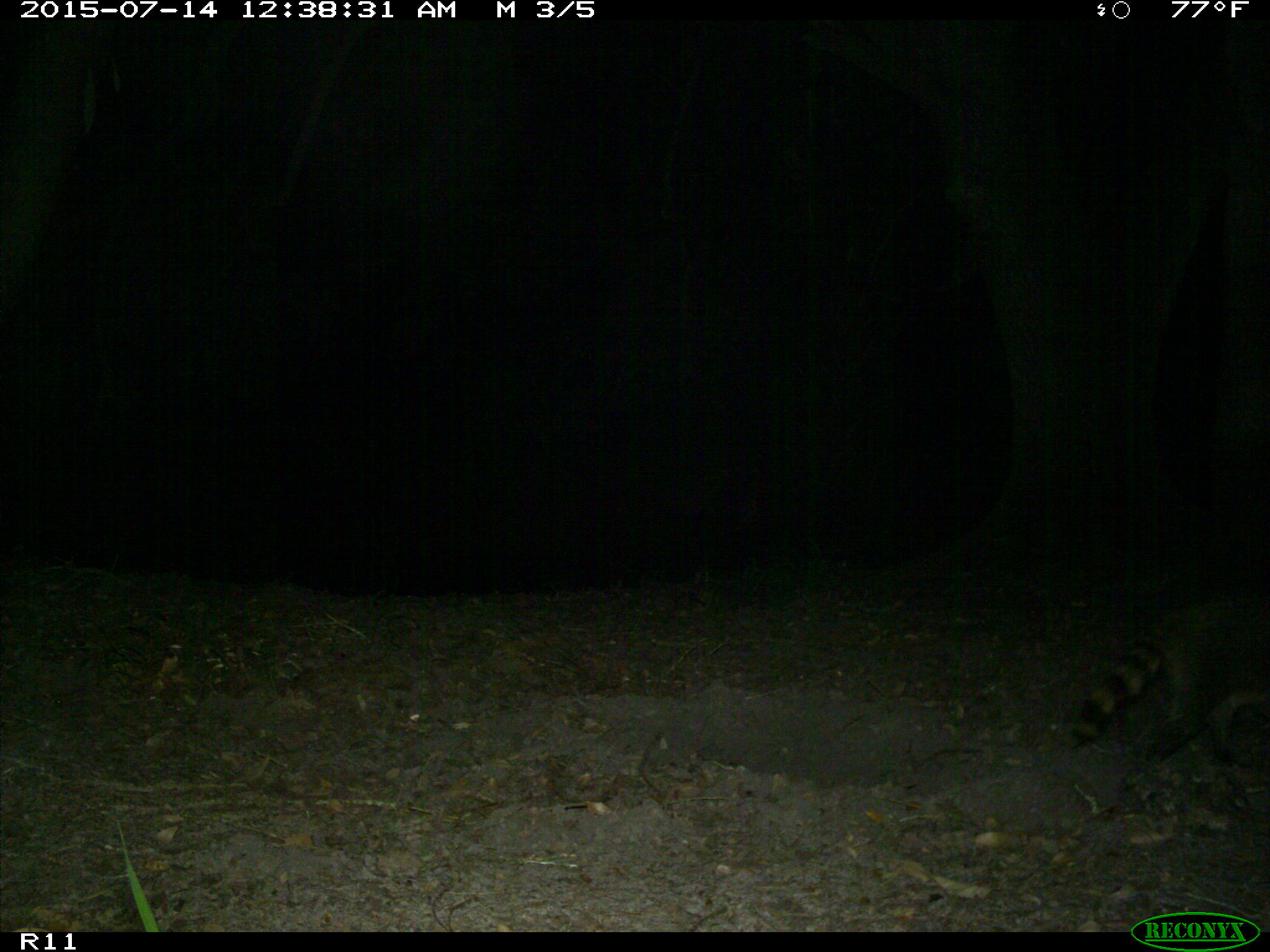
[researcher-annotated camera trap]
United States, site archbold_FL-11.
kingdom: Animalia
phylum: Chordata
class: Mammalia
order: Lagomorpha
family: Leporidae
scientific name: Leporidae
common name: rabbits and hares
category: unidentified rabbit